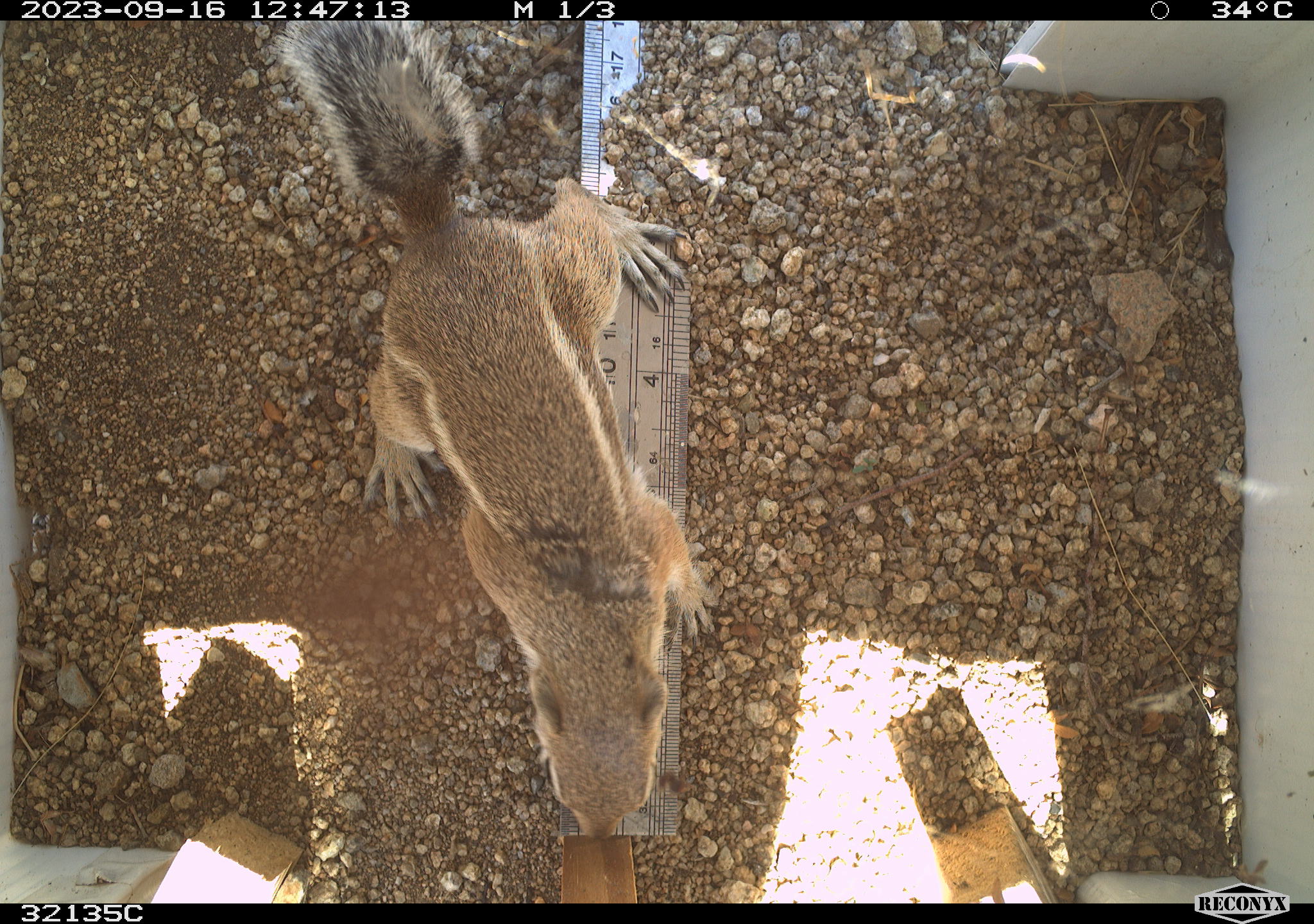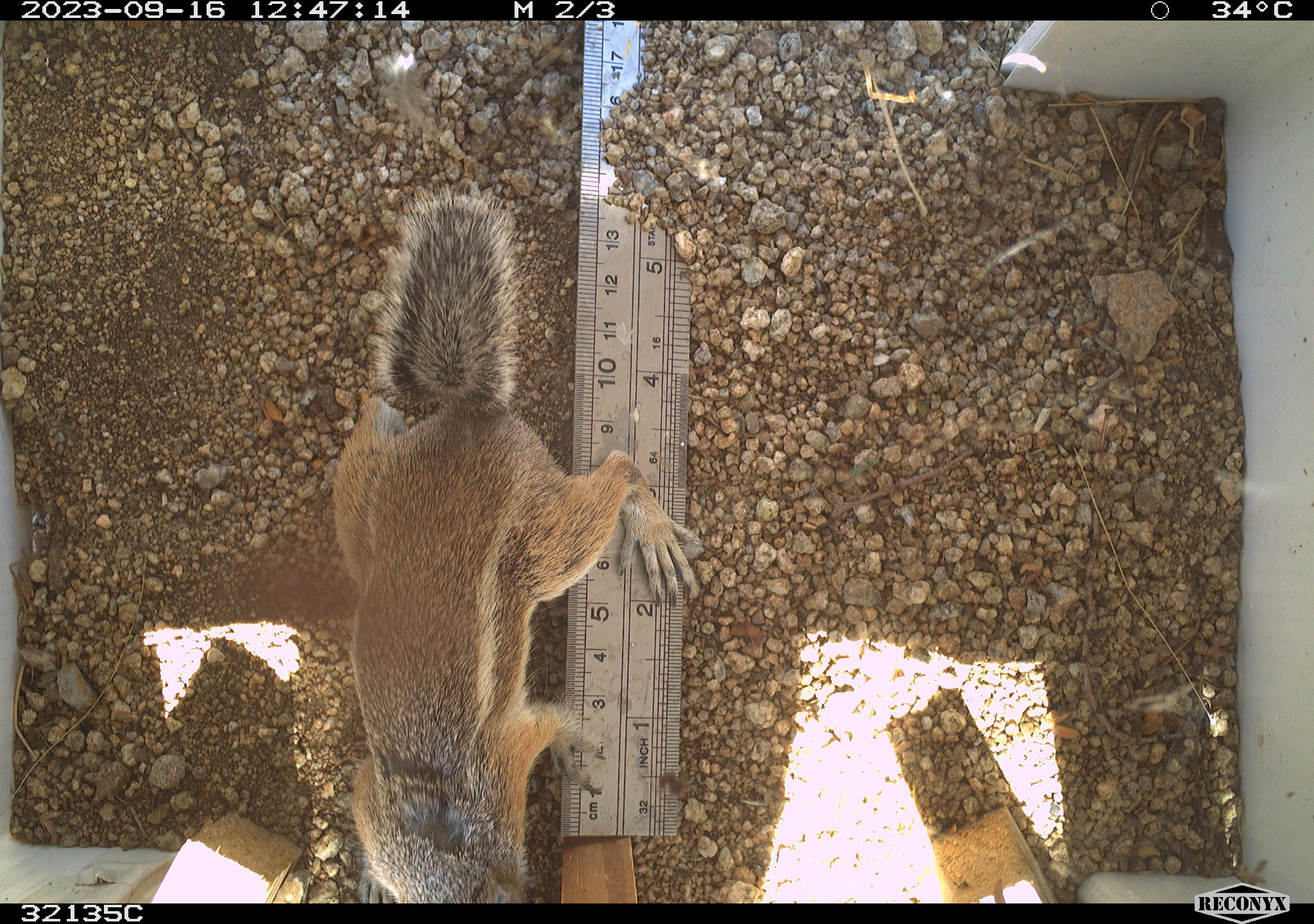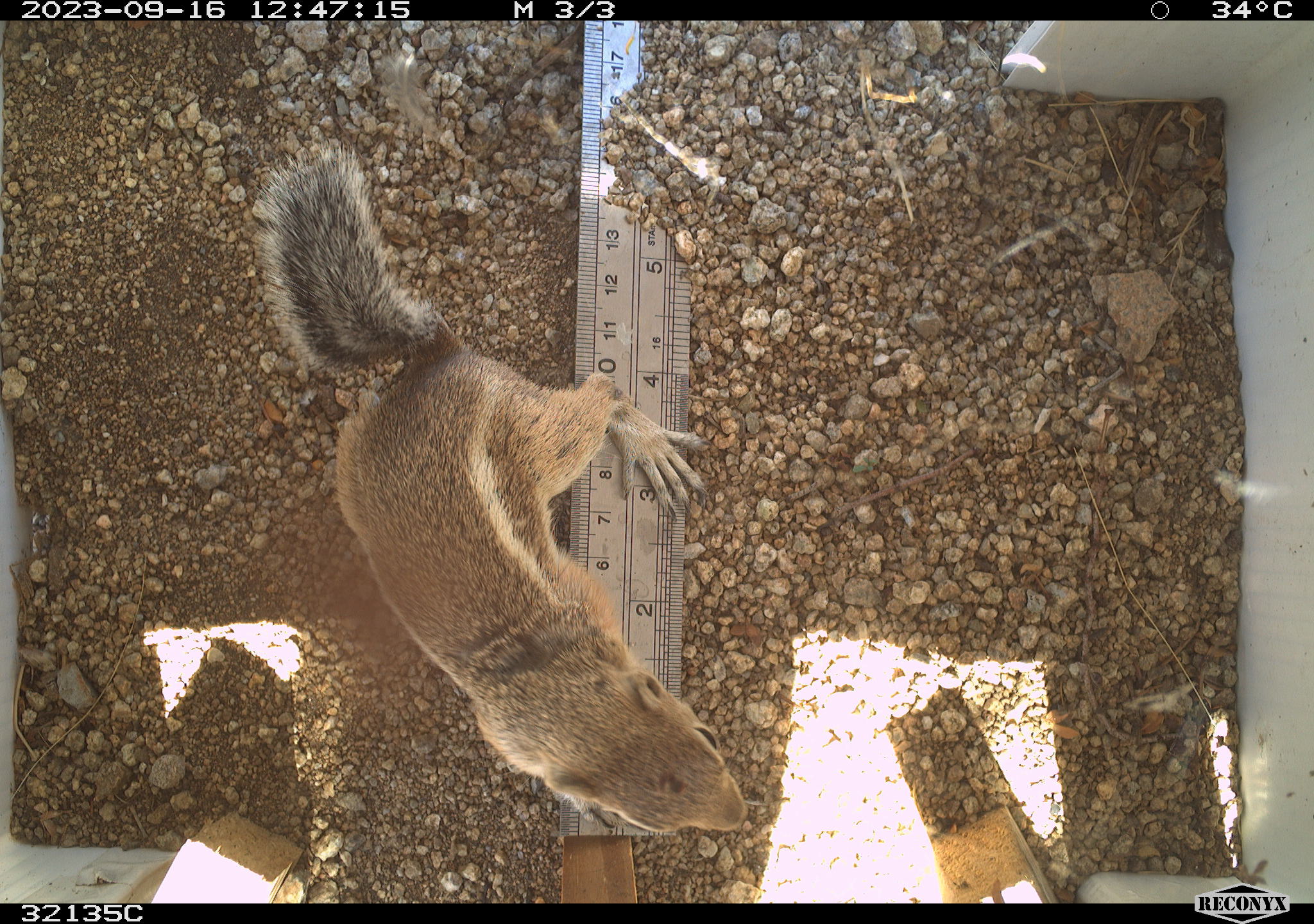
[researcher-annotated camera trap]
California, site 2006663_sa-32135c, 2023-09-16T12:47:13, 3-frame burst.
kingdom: Animalia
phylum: Chordata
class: Mammalia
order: Rodentia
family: Sciuridae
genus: Ammospermophilus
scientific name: Ammospermophilus leucurus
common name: white-tailed antelope squirrel